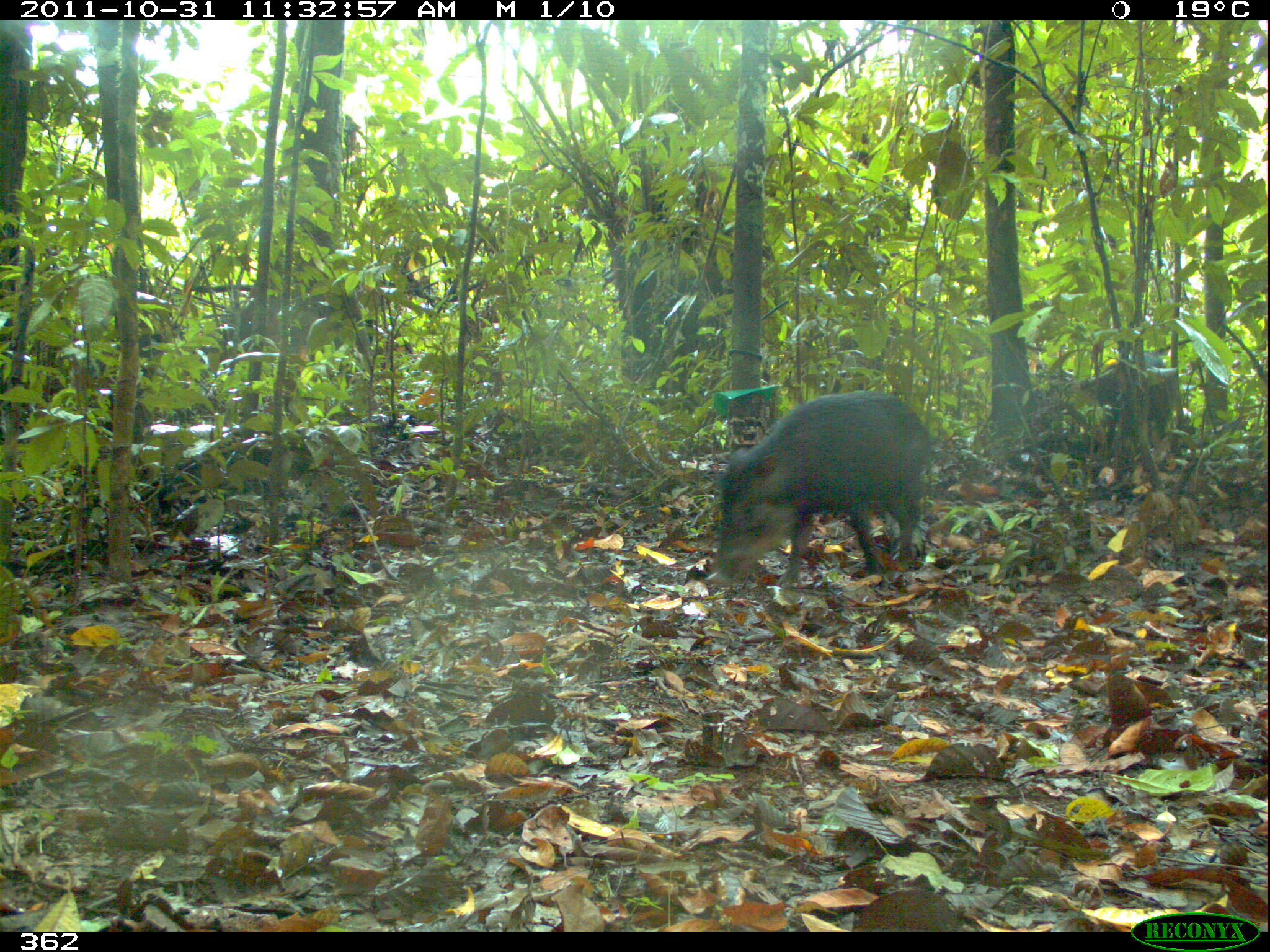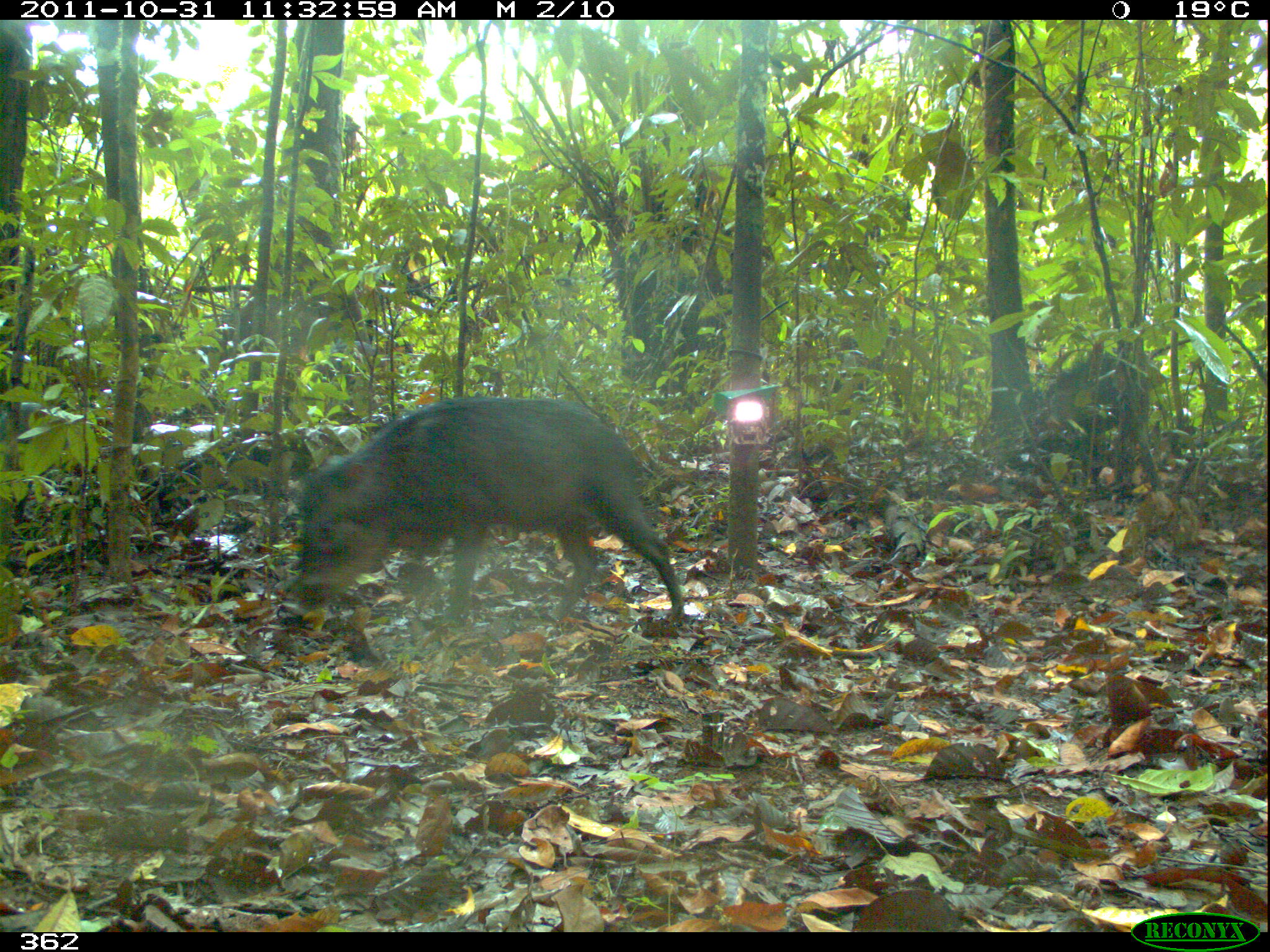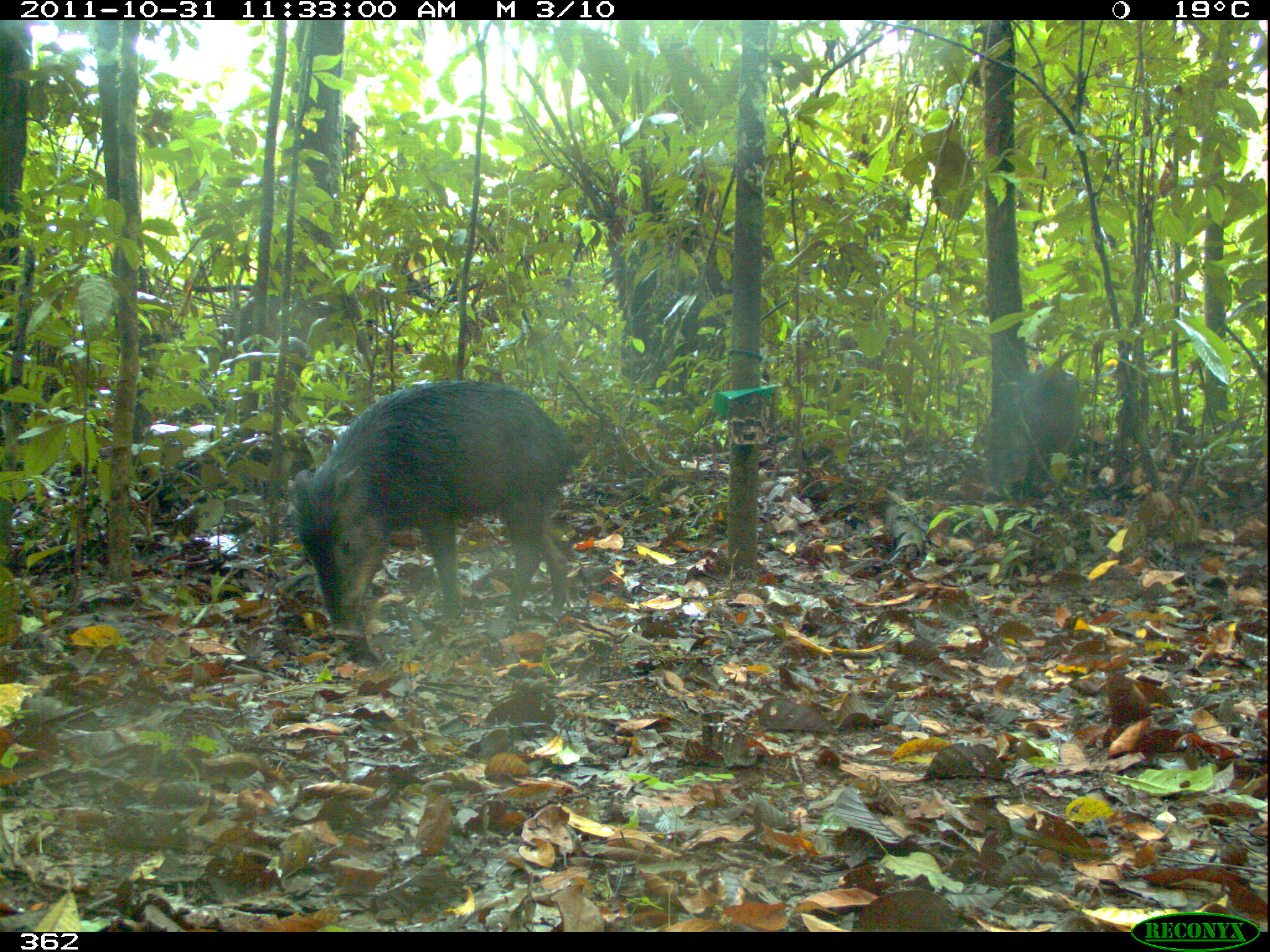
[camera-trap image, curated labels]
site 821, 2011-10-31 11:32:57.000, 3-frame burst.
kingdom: Animalia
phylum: Chordata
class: Mammalia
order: Artiodactyla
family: Tayassuidae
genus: Tayassu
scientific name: Tayassu pecari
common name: white-lipped peccary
Tayassu pecari (white-lipped peccary).